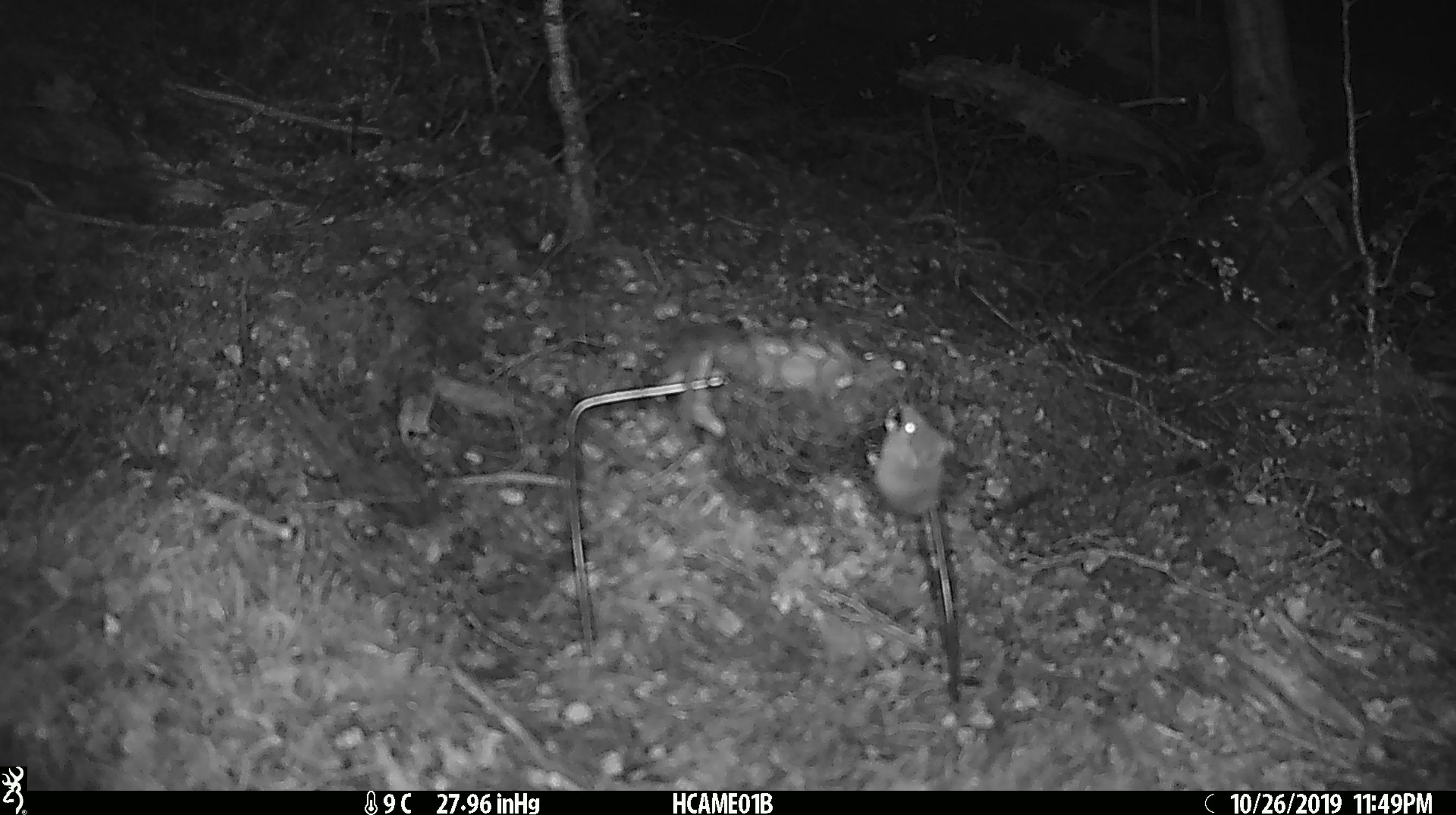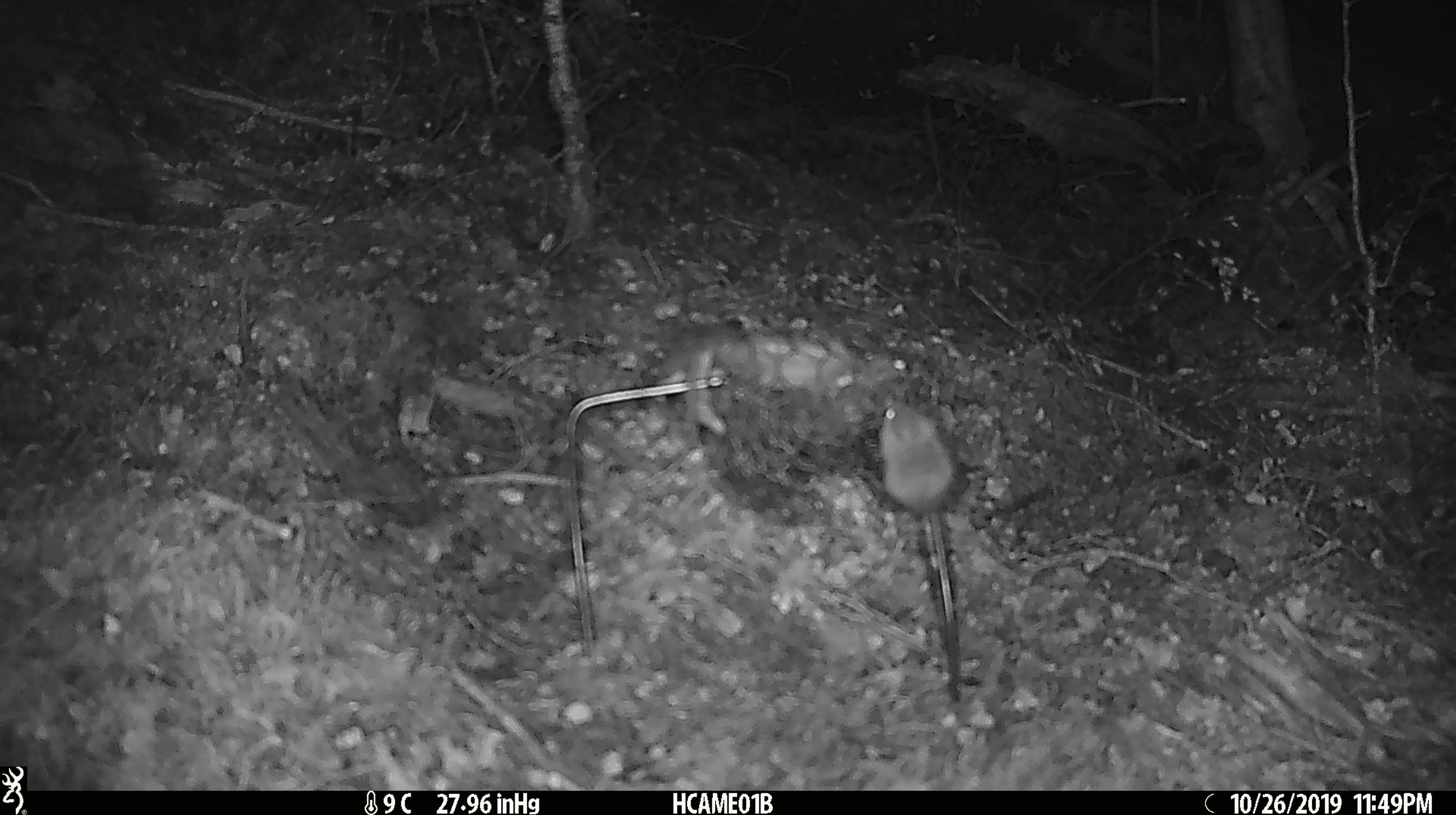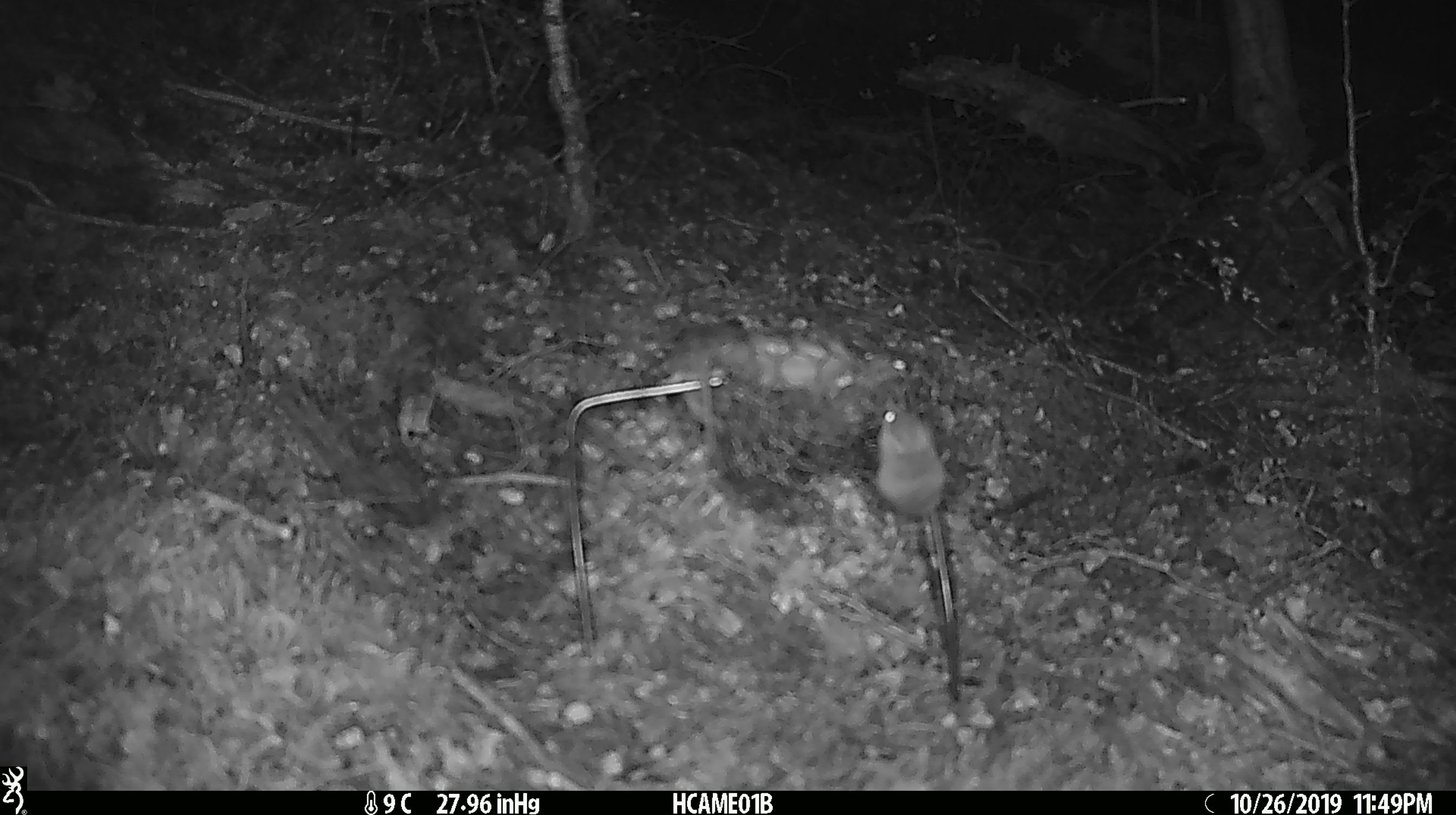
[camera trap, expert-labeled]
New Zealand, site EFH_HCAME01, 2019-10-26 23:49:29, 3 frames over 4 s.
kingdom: Animalia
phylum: Chordata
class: Mammalia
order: Rodentia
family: Muridae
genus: Mus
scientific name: Mus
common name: mouse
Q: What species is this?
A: Mouse (Mus).